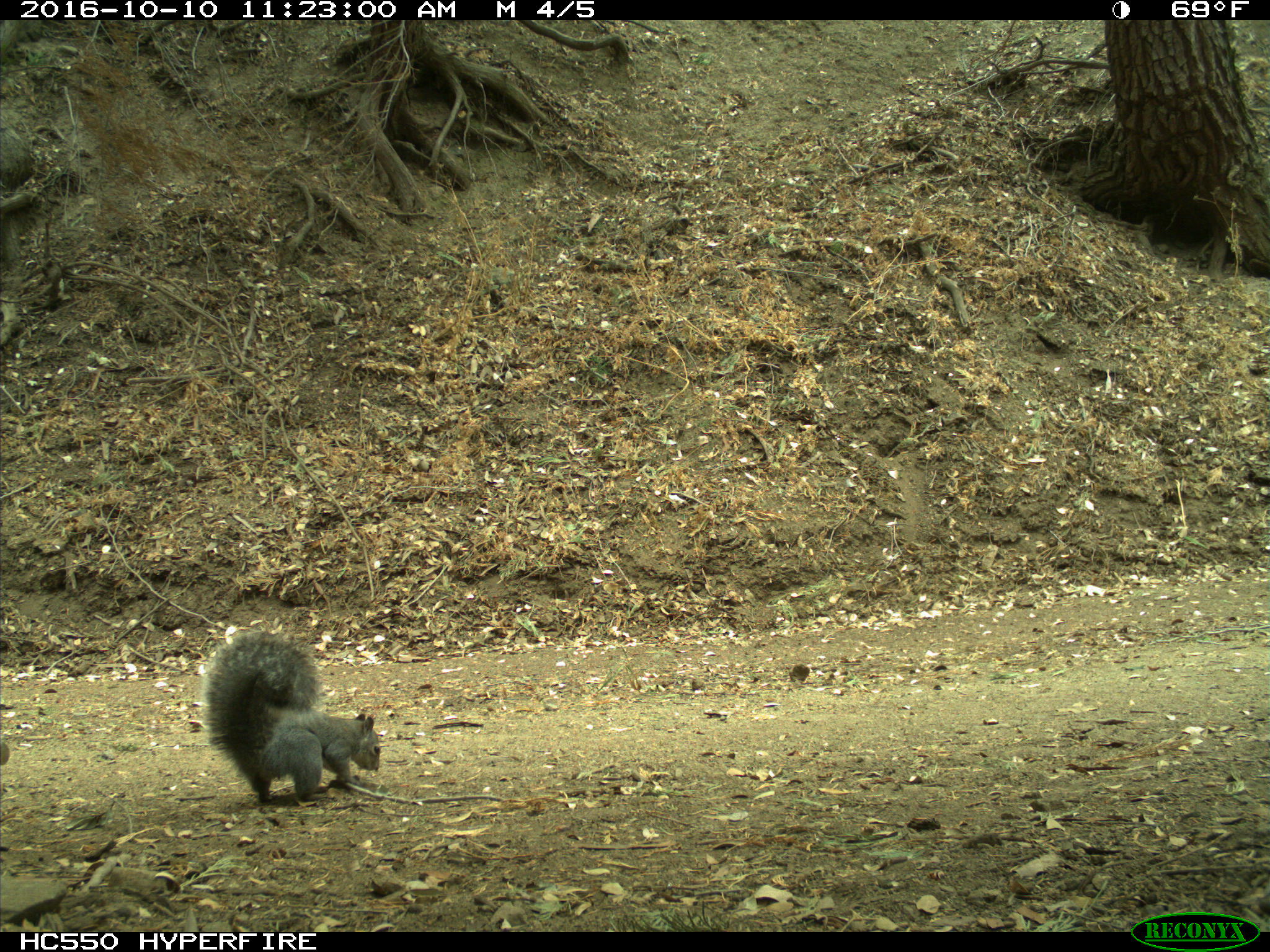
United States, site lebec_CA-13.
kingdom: Animalia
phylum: Chordata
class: Mammalia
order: Rodentia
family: Sciuridae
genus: Sciurus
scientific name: Sciurus carolinensis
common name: eastern gray squirrel